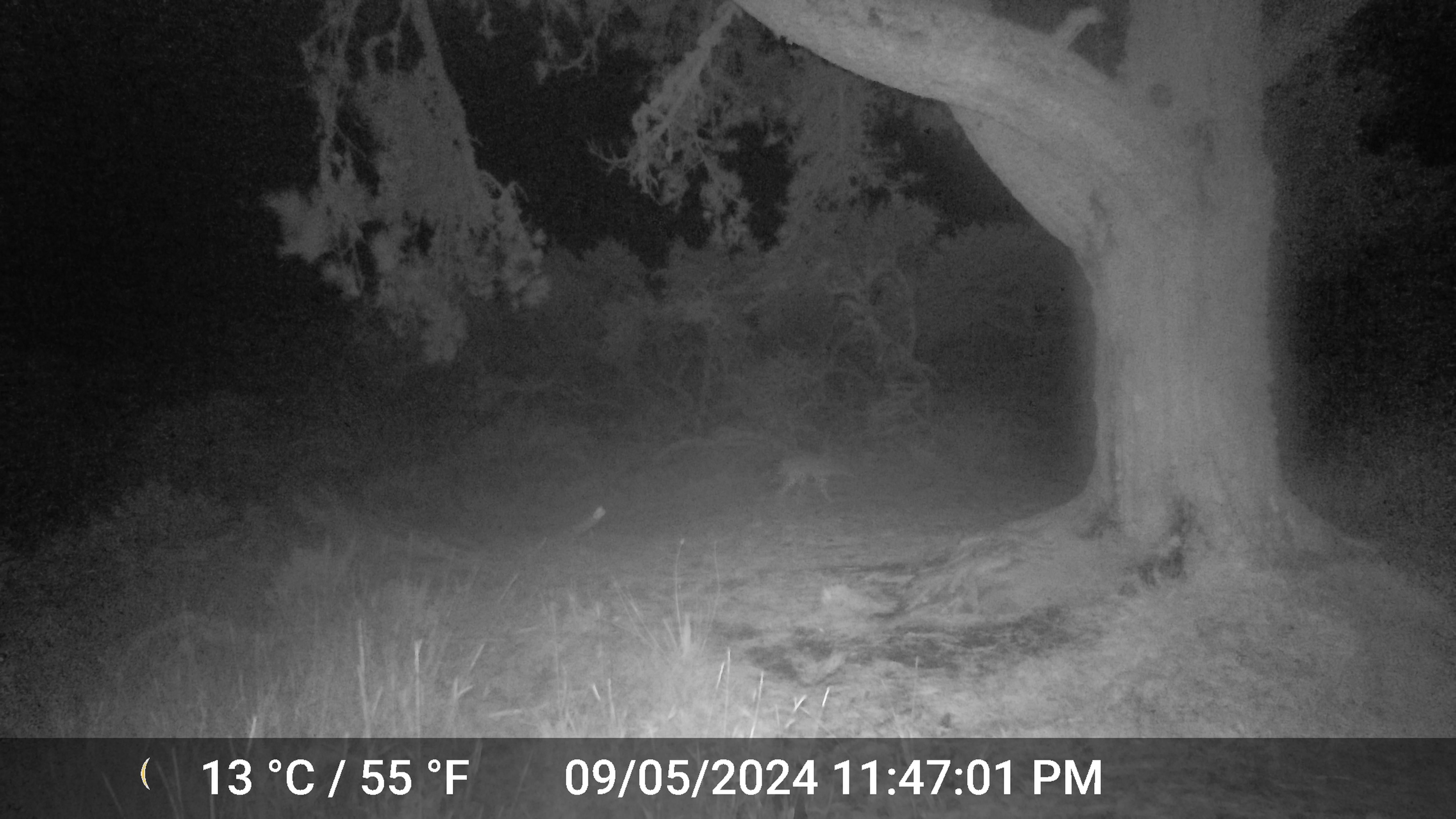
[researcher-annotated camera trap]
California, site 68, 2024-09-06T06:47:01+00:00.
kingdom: Animalia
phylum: Chordata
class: Mammalia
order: Carnivora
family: Canidae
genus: Canis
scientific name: Canis latrans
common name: coyote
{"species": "coyote (Canis latrans)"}